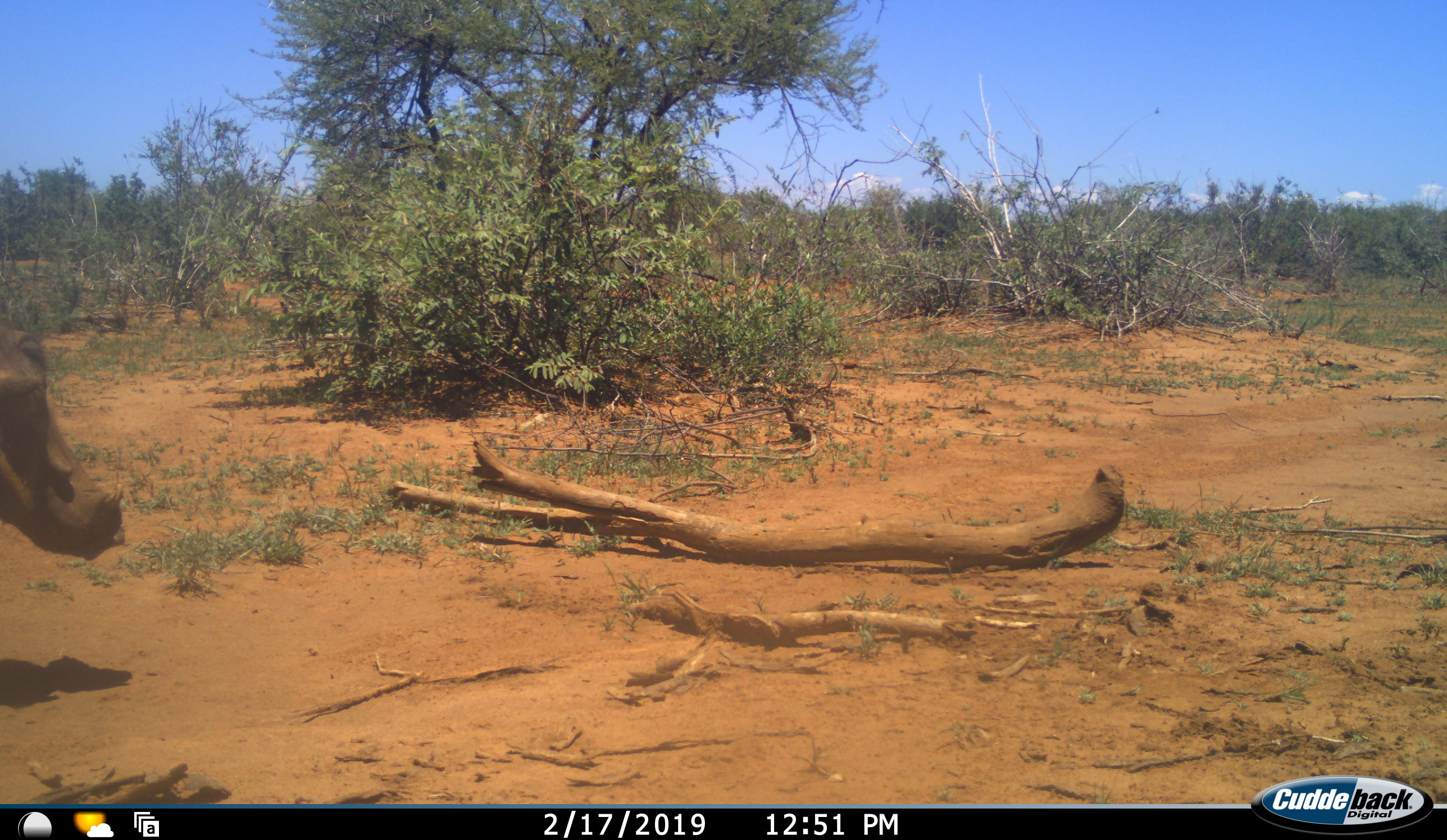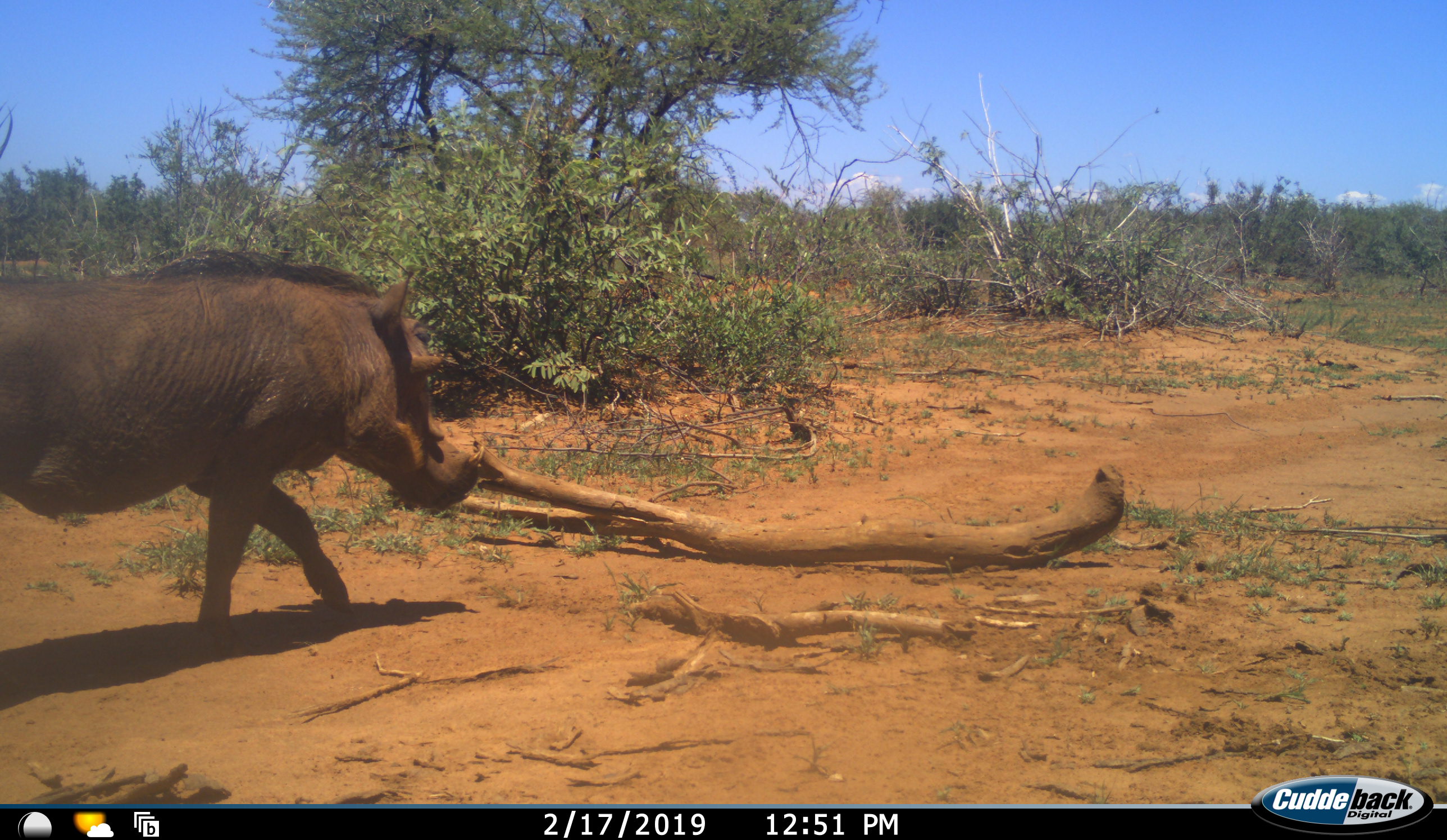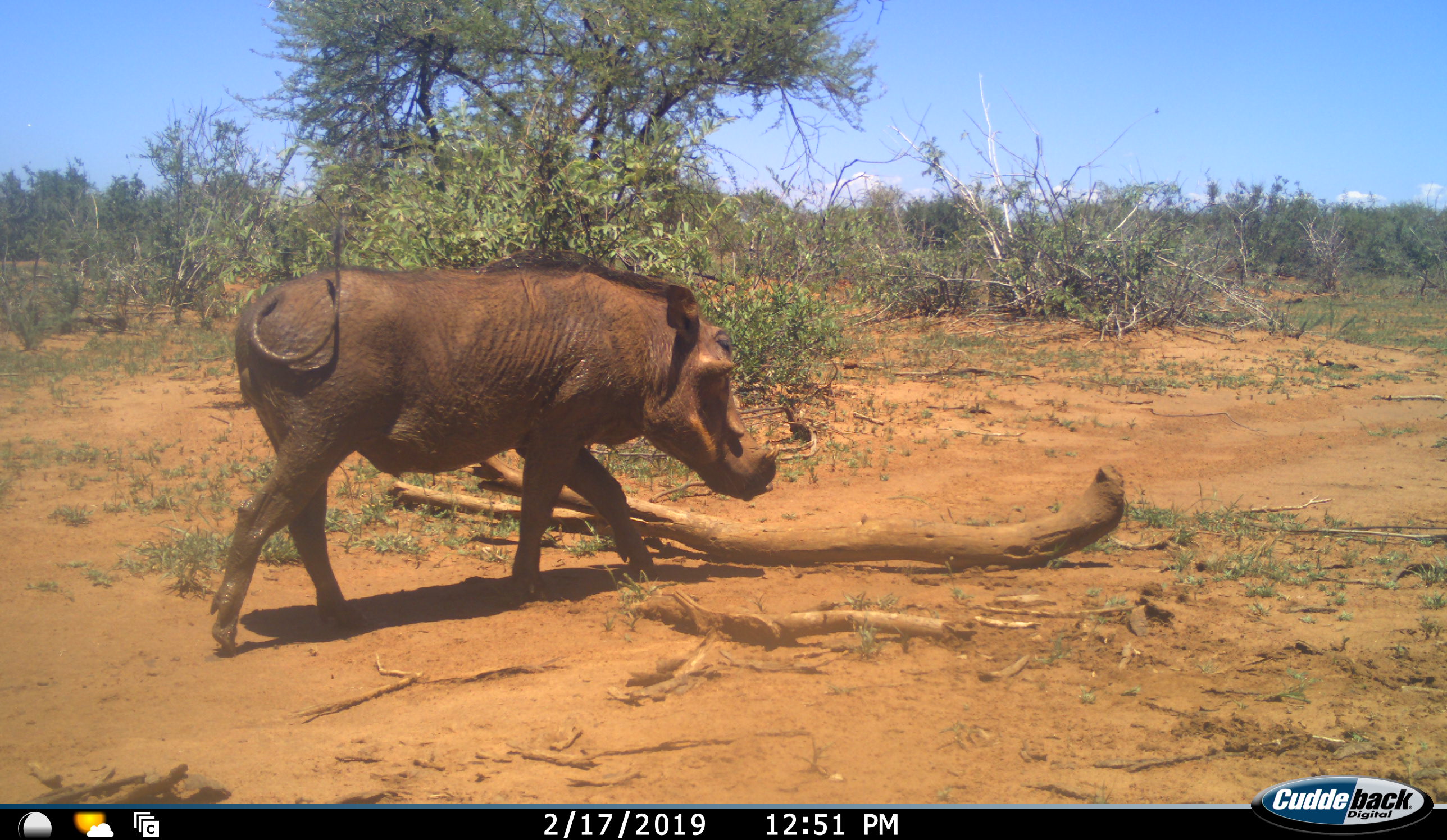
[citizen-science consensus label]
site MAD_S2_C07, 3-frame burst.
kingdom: Animalia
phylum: Chordata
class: Mammalia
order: Artiodactyla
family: Suidae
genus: Phacochoerus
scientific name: Phacochoerus africanus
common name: warthog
Warthog (Phacochoerus africanus), count 1. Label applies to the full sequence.